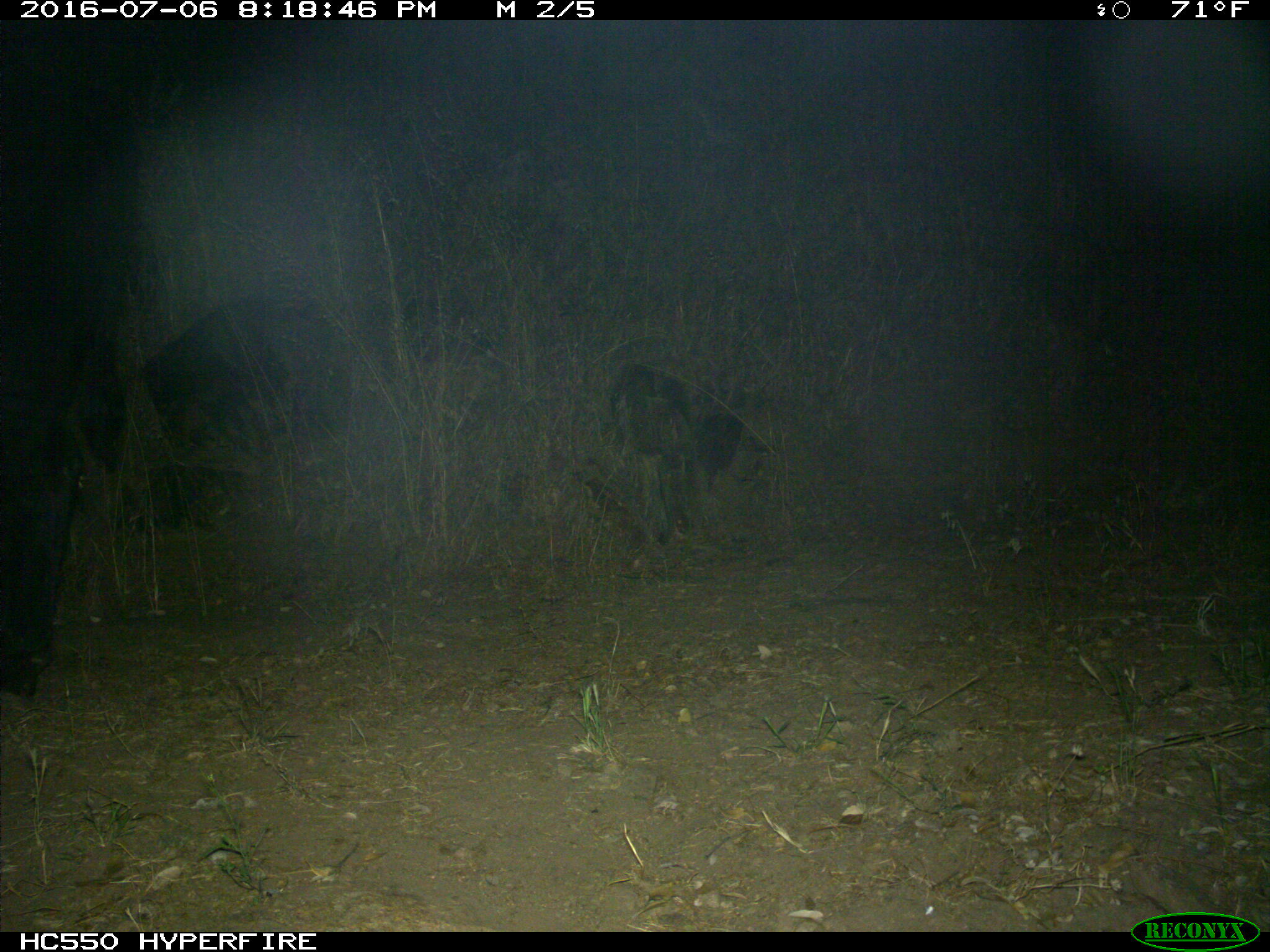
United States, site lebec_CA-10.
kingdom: Animalia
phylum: Chordata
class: Mammalia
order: Artiodactyla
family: Bovidae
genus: Bos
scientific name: Bos taurus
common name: domestic cow